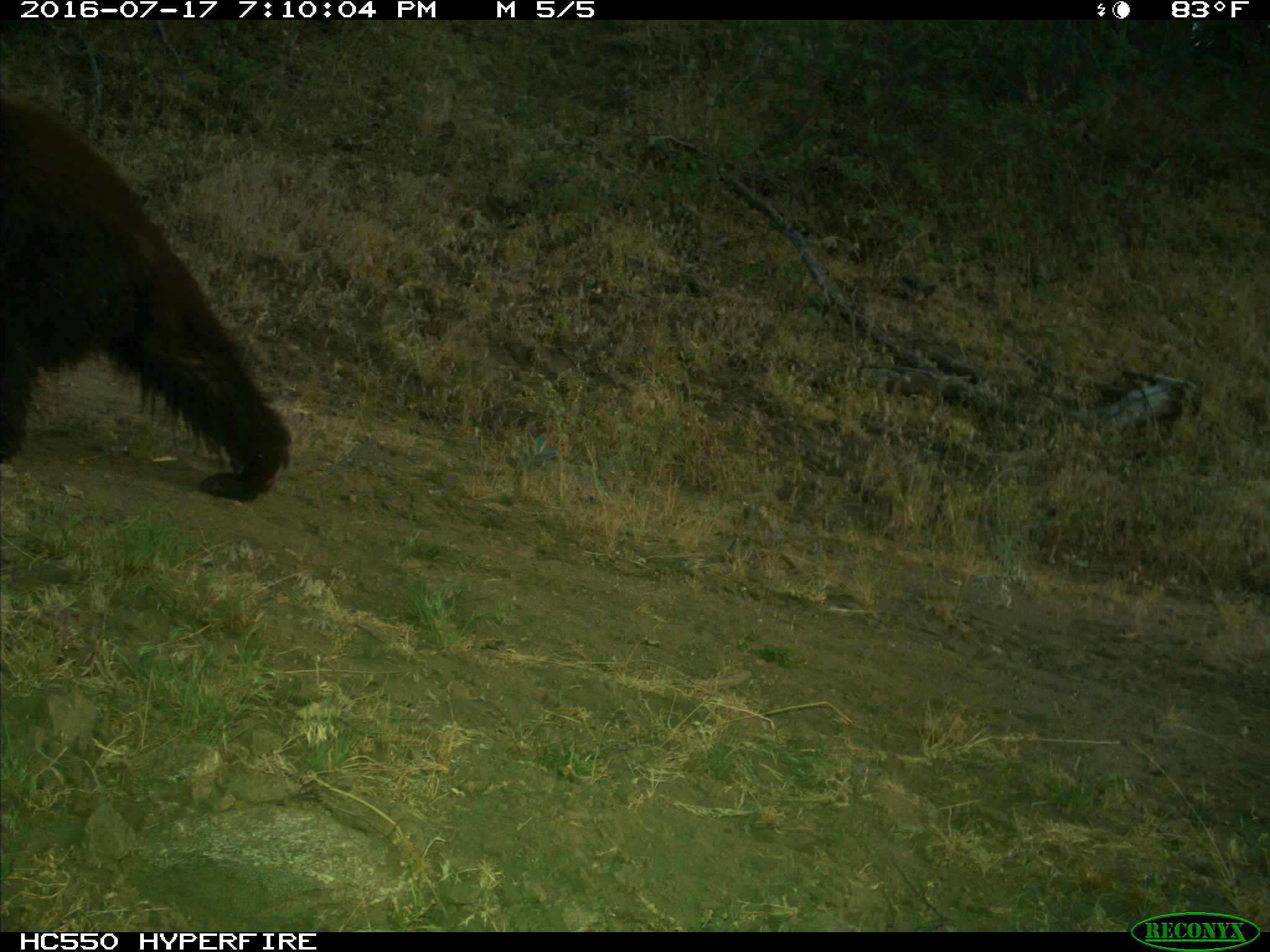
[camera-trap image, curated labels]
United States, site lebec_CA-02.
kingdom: Animalia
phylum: Chordata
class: Mammalia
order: Carnivora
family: Ursidae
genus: Ursus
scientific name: Ursus americanus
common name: american black bear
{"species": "Ursus americanus (american black bear)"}